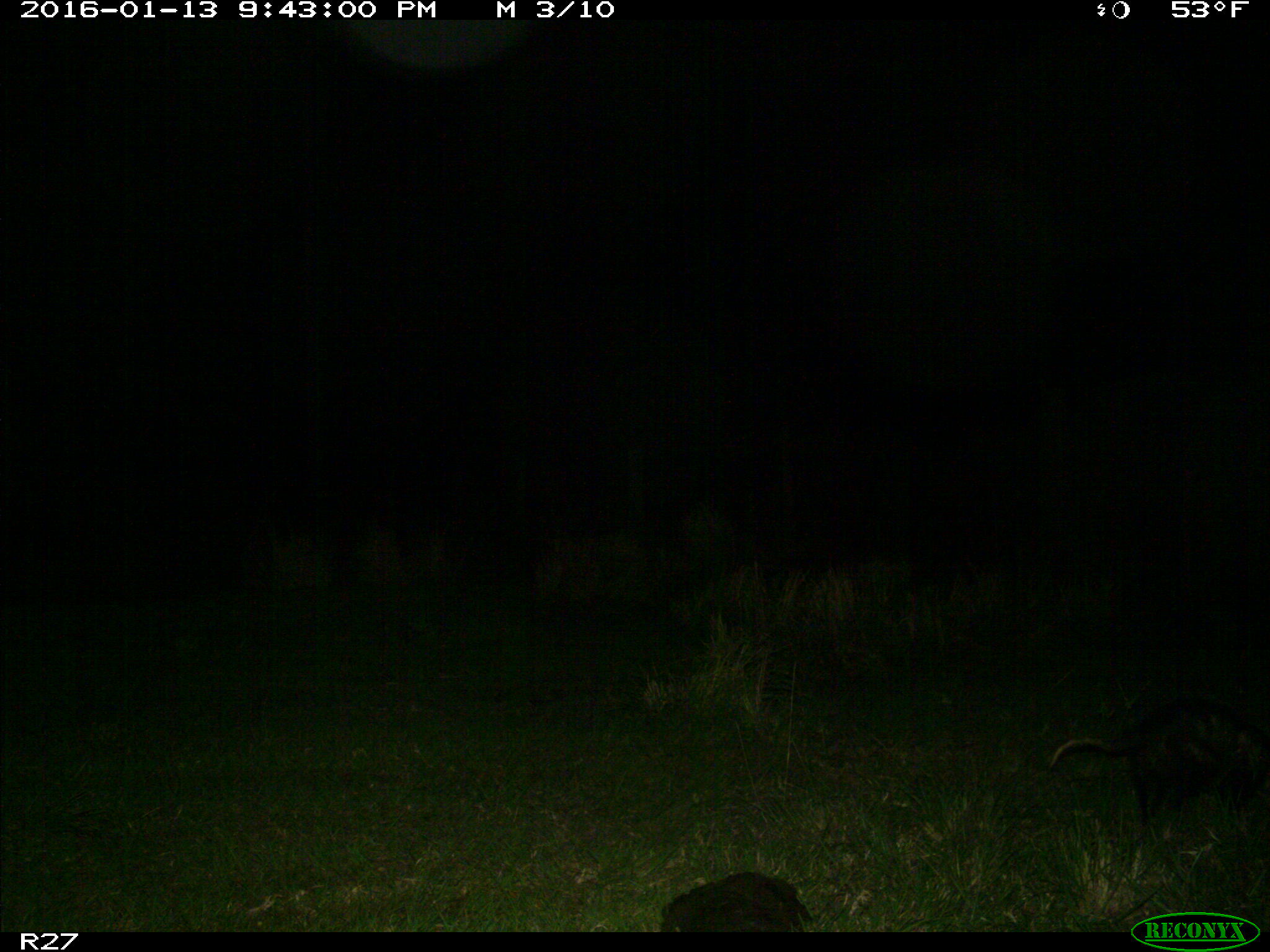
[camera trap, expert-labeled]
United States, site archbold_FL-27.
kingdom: Animalia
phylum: Chordata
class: Mammalia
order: Didelphimorphia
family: Didelphidae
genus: Didelphis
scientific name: Didelphis virginiana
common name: virginia opossum